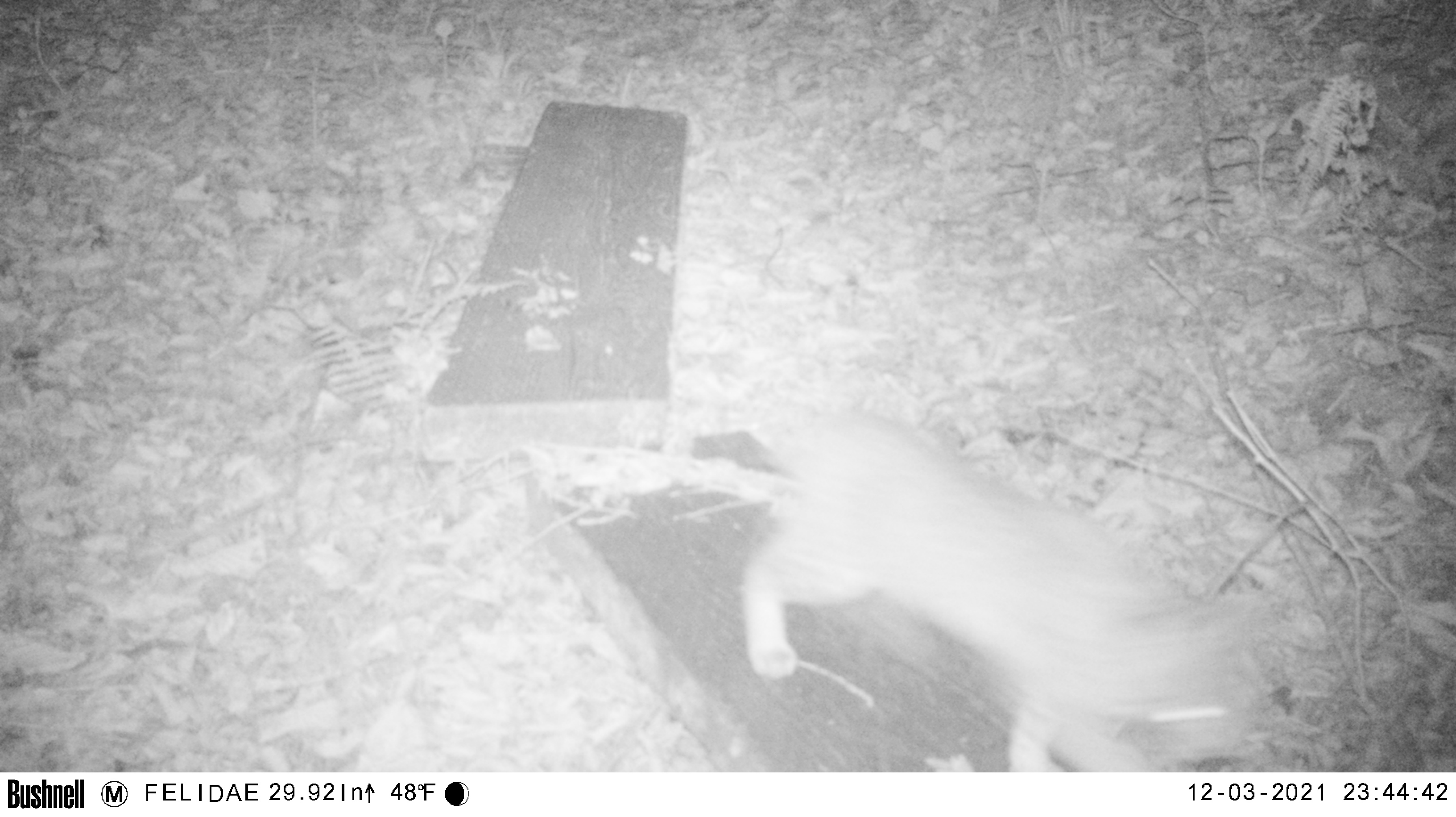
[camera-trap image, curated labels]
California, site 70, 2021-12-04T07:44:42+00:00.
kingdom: Animalia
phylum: Chordata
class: Mammalia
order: Carnivora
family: Felidae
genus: Lynx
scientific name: Lynx rufus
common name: bobcat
Bobcat (Lynx rufus).